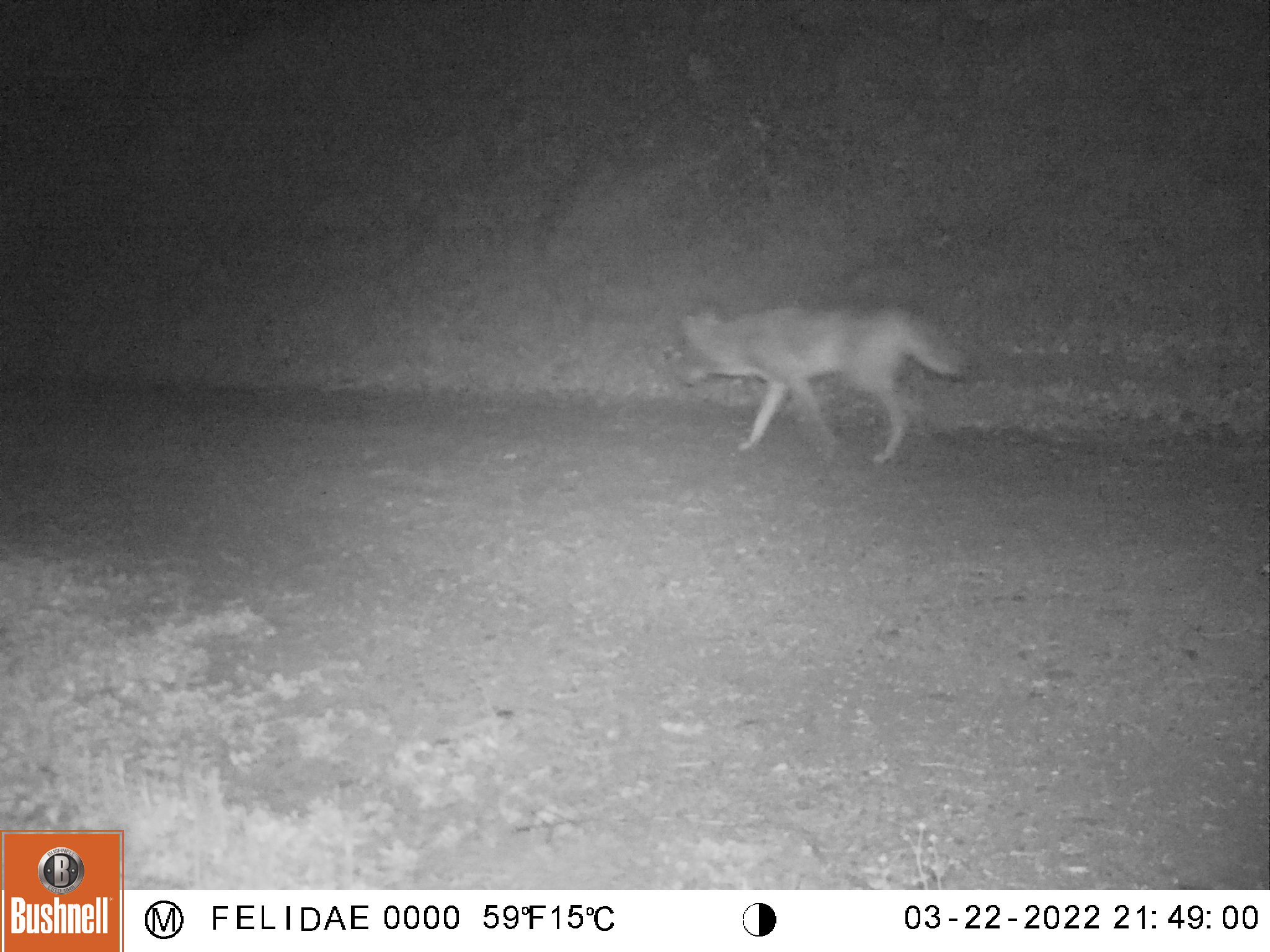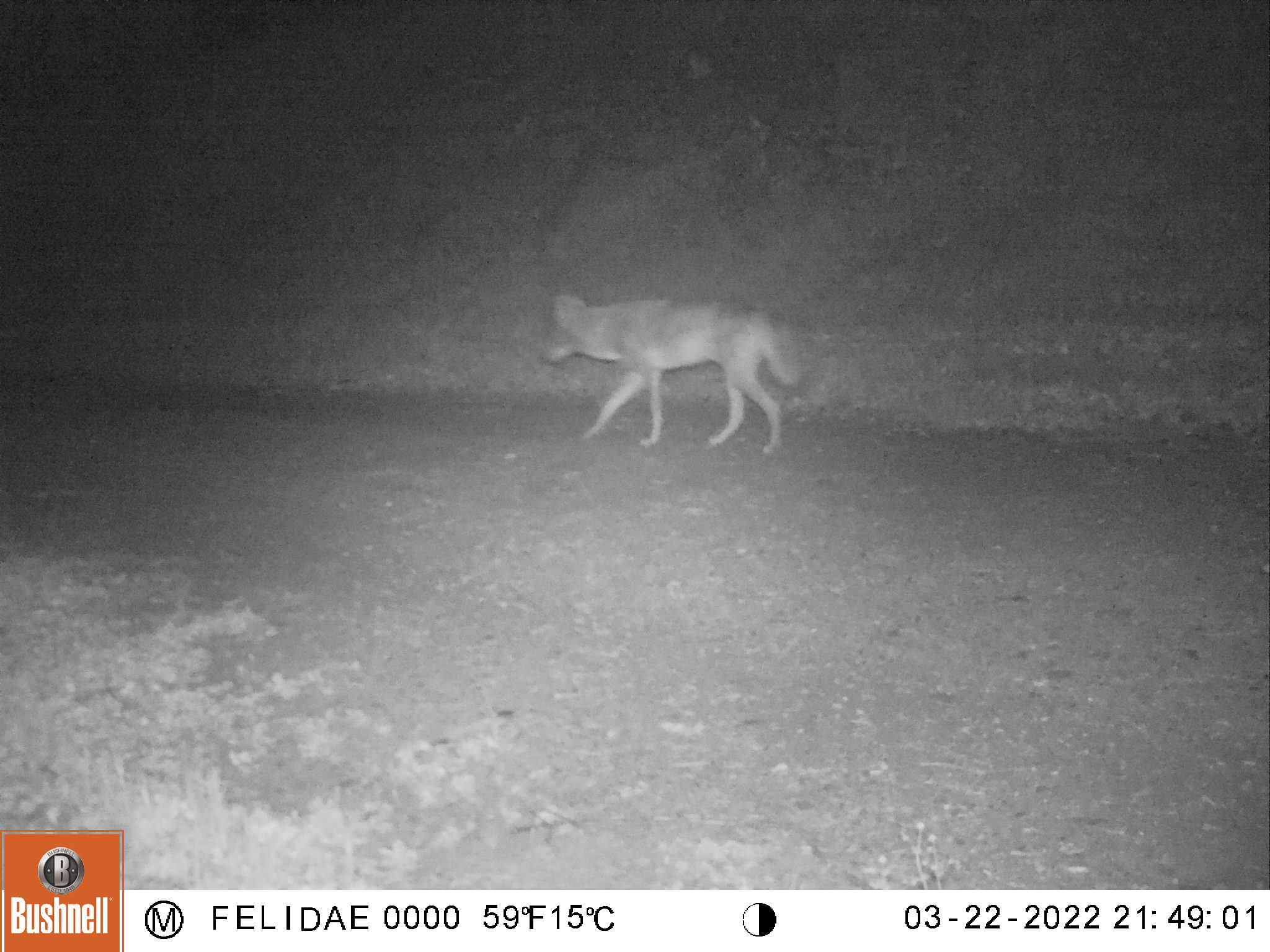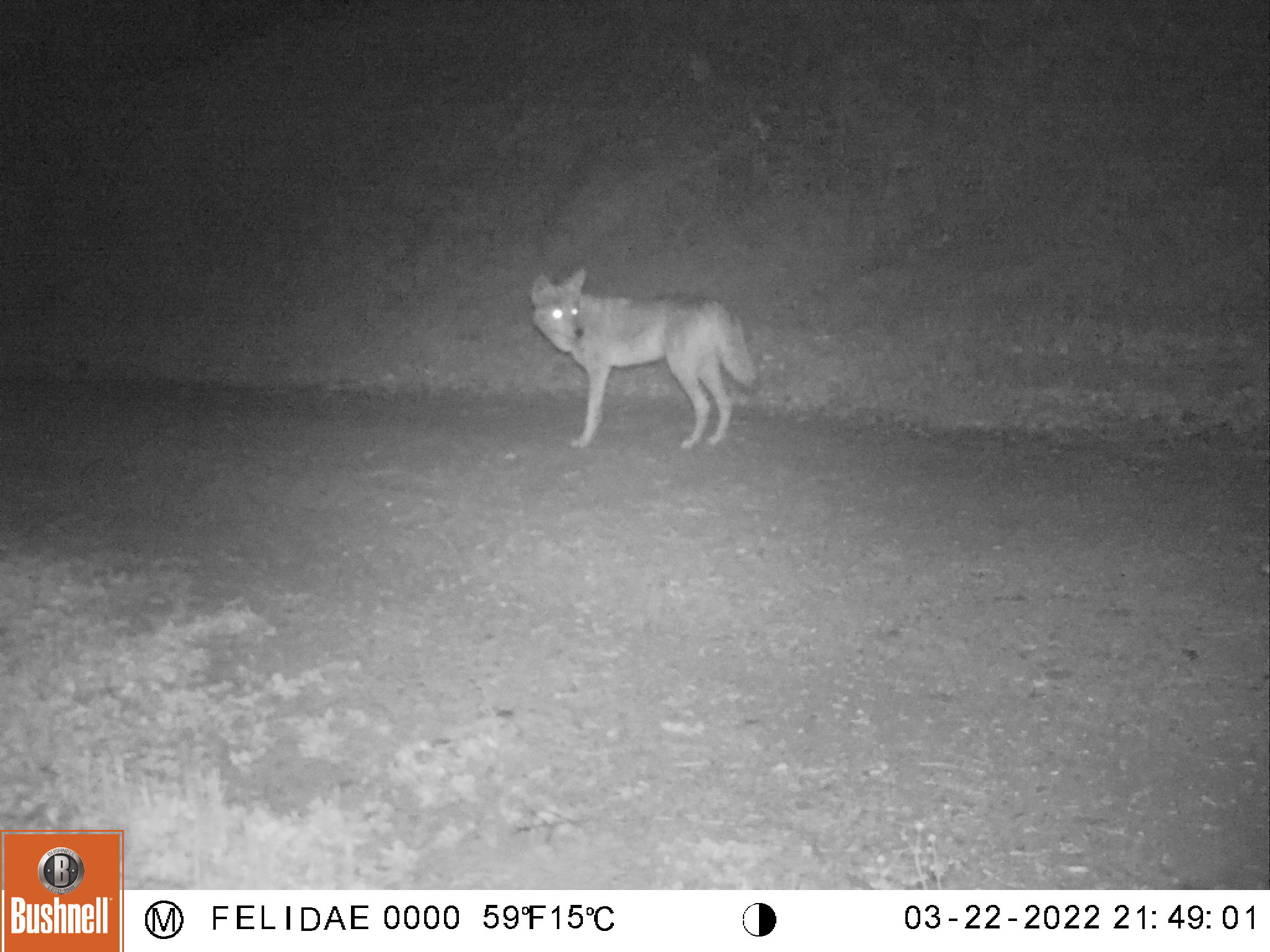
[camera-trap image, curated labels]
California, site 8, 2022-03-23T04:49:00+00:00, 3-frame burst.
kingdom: Animalia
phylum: Chordata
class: Mammalia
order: Carnivora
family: Canidae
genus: Canis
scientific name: Canis latrans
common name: coyote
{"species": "coyote (Canis latrans)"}